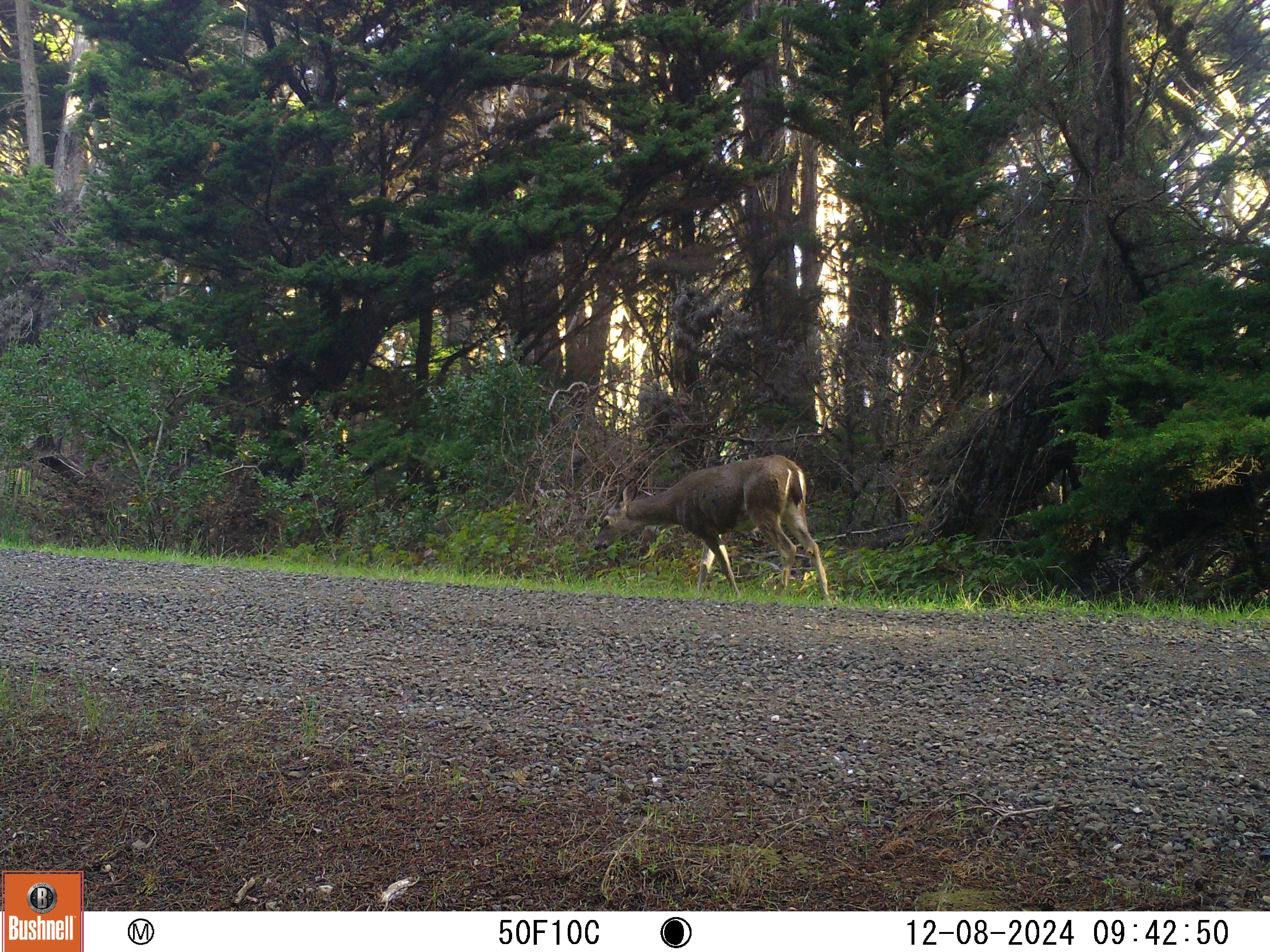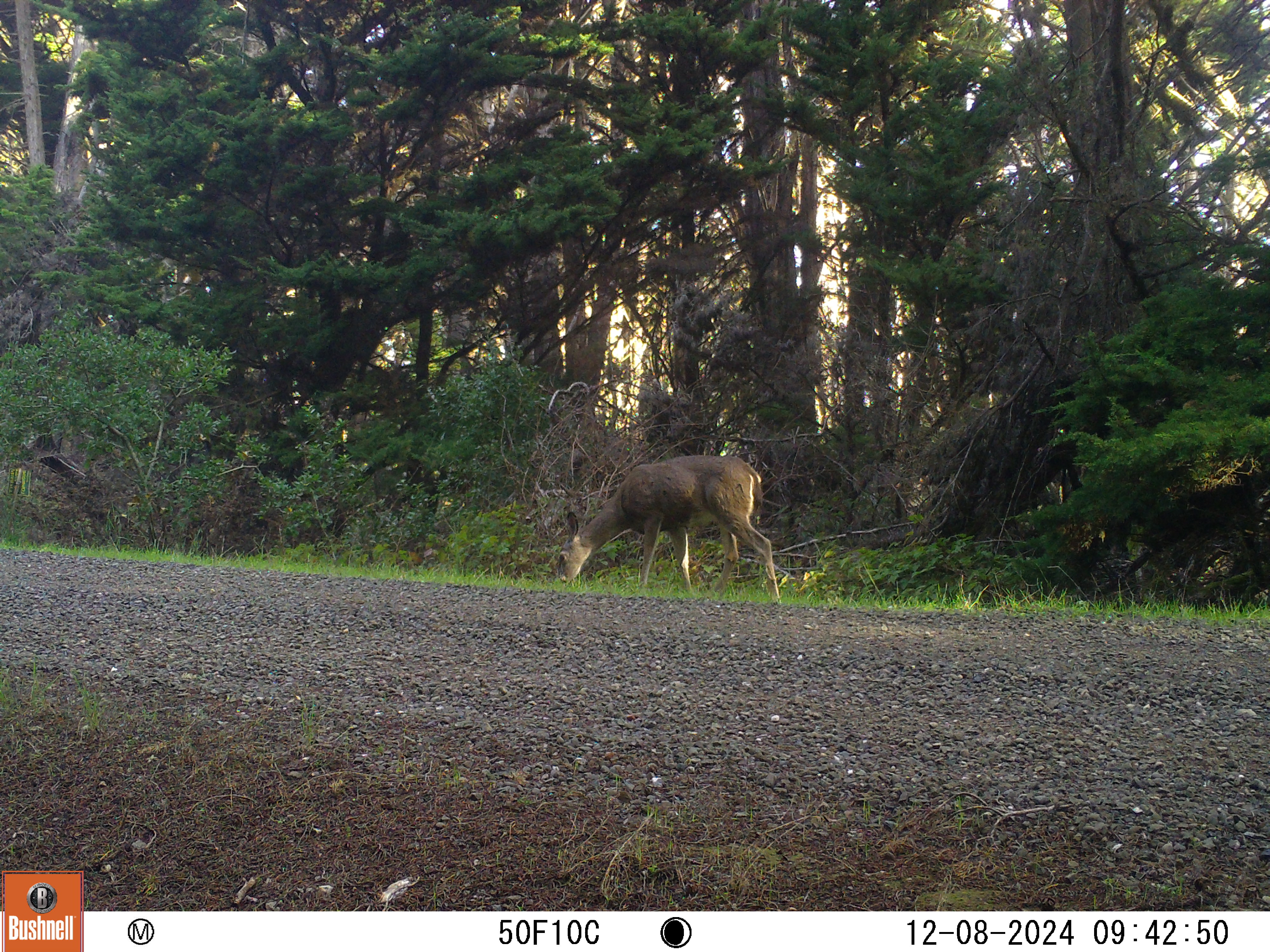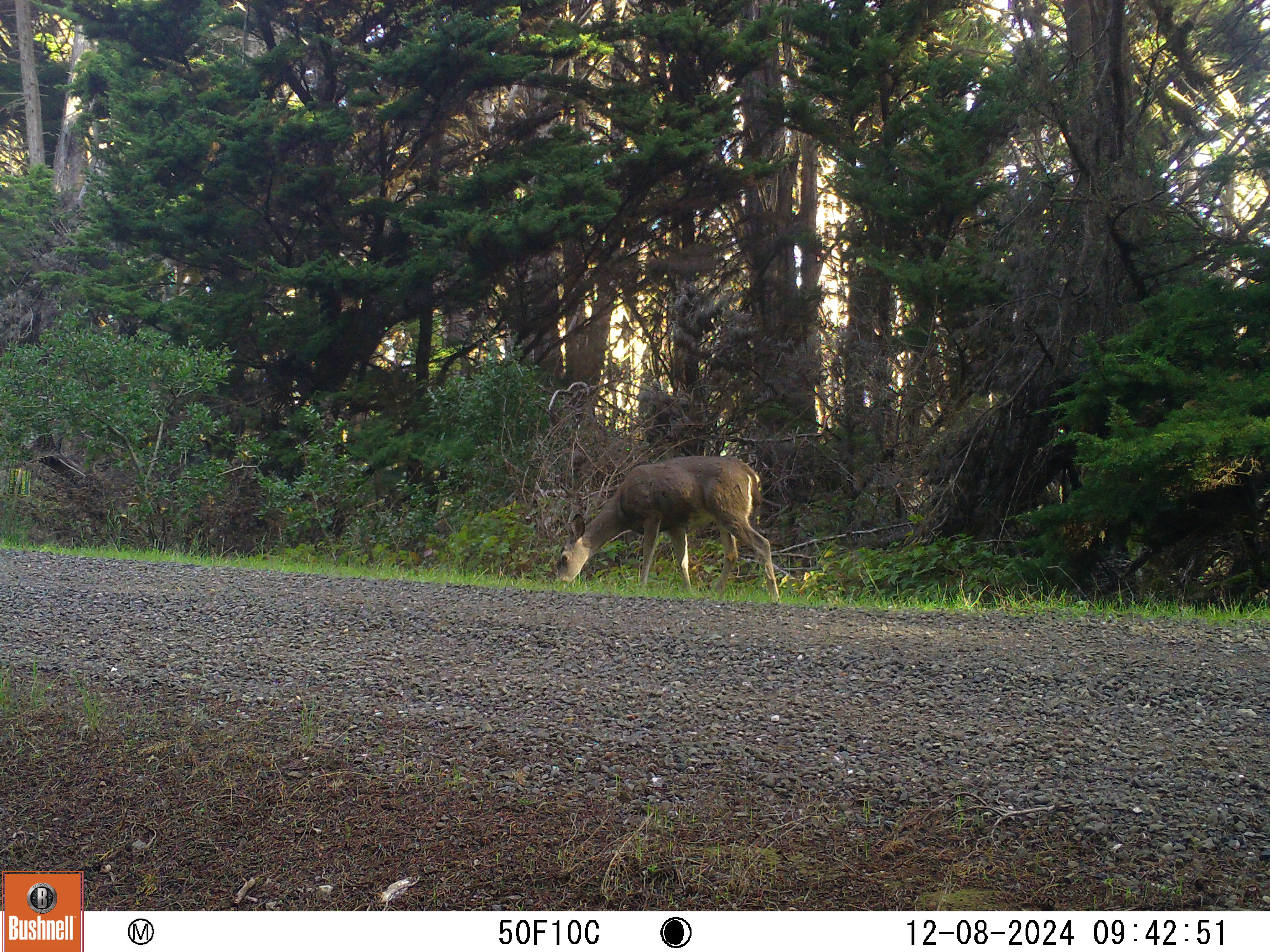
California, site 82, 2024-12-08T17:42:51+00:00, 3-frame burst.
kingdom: Animalia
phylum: Chordata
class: Mammalia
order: Artiodactyla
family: Cervidae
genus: Odocoileus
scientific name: Odocoileus hemionus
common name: mule deer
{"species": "mule deer (Odocoileus hemionus)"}